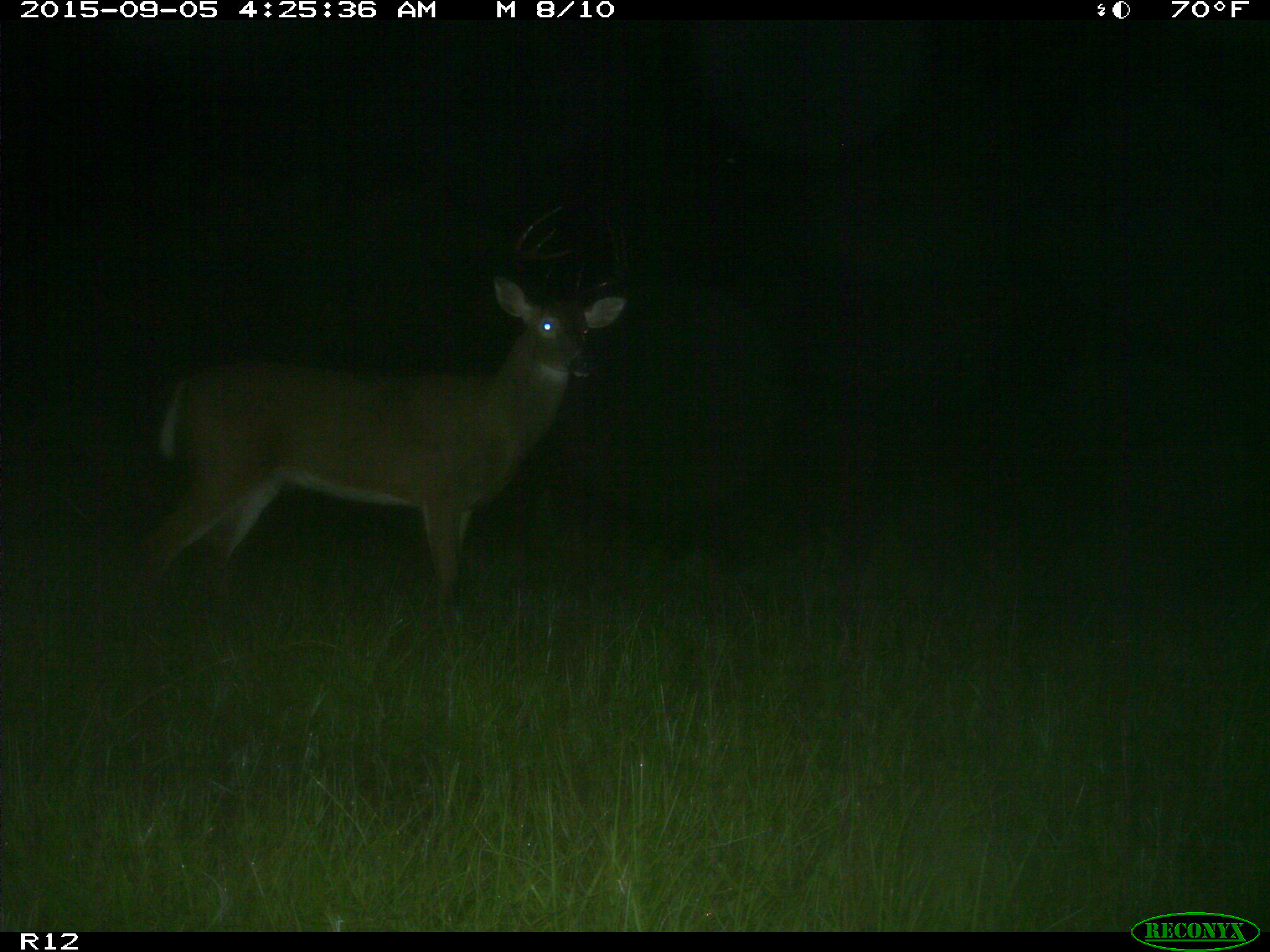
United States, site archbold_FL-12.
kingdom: Animalia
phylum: Chordata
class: Mammalia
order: Artiodactyla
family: Cervidae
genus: Odocoileus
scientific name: Odocoileus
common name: deer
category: unidentified deer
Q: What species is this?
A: Unidentified deer (deer) (Odocoileus).